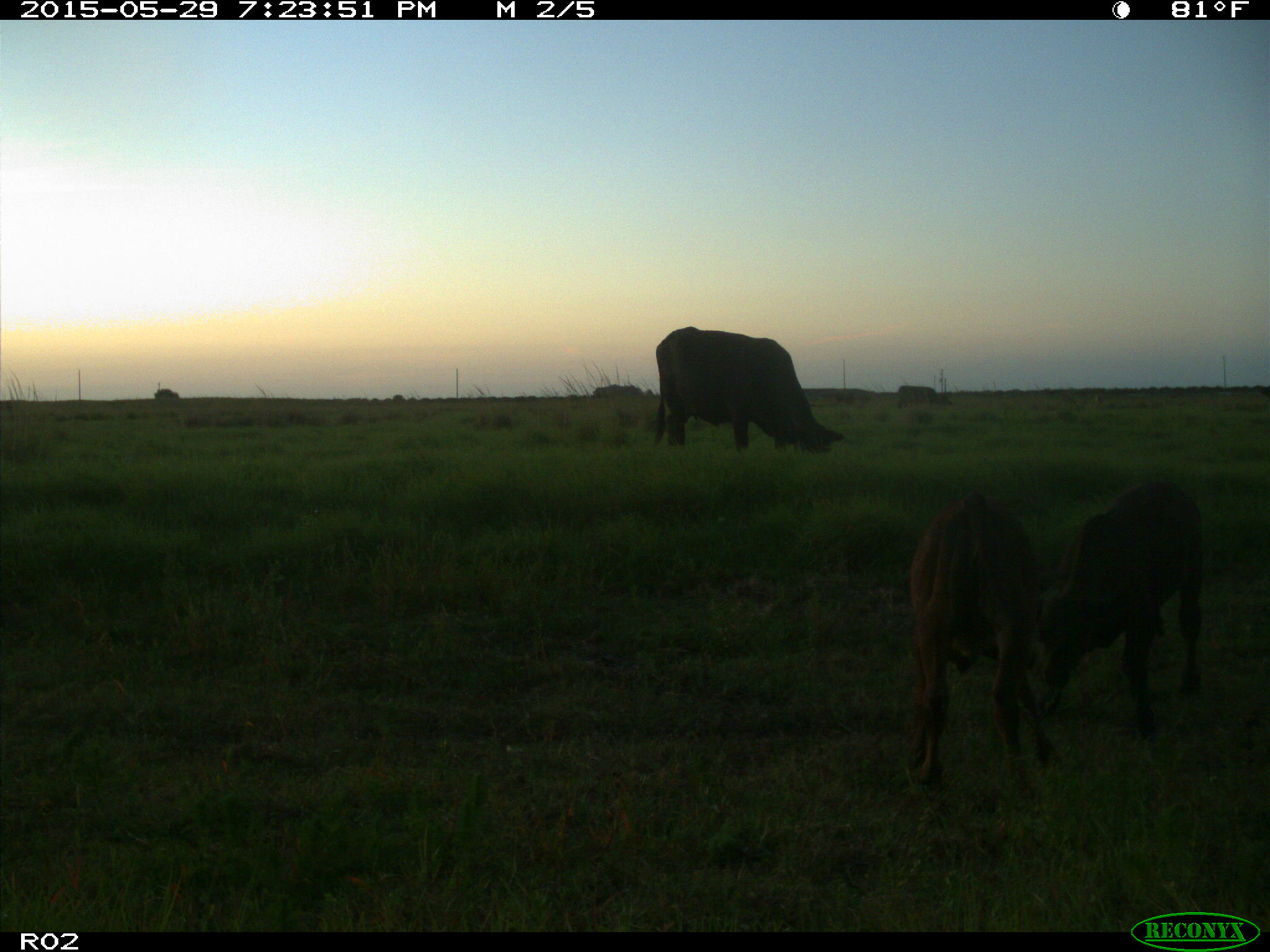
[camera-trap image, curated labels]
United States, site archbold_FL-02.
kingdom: Animalia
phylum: Chordata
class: Mammalia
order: Artiodactyla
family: Bovidae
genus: Bos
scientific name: Bos taurus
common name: domestic cow